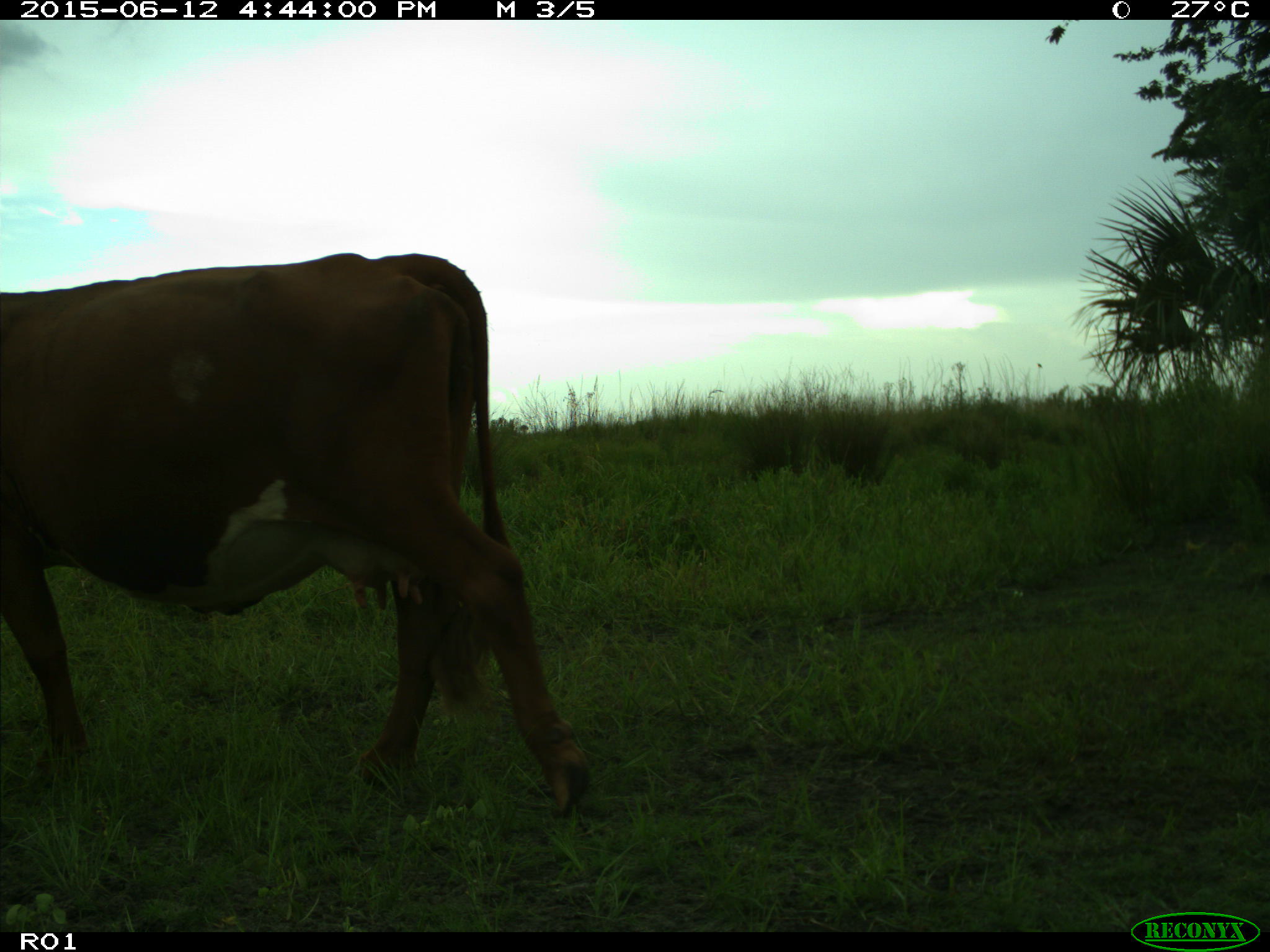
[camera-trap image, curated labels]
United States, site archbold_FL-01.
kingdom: Animalia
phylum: Chordata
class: Mammalia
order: Artiodactyla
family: Bovidae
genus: Bos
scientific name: Bos taurus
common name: domestic cow